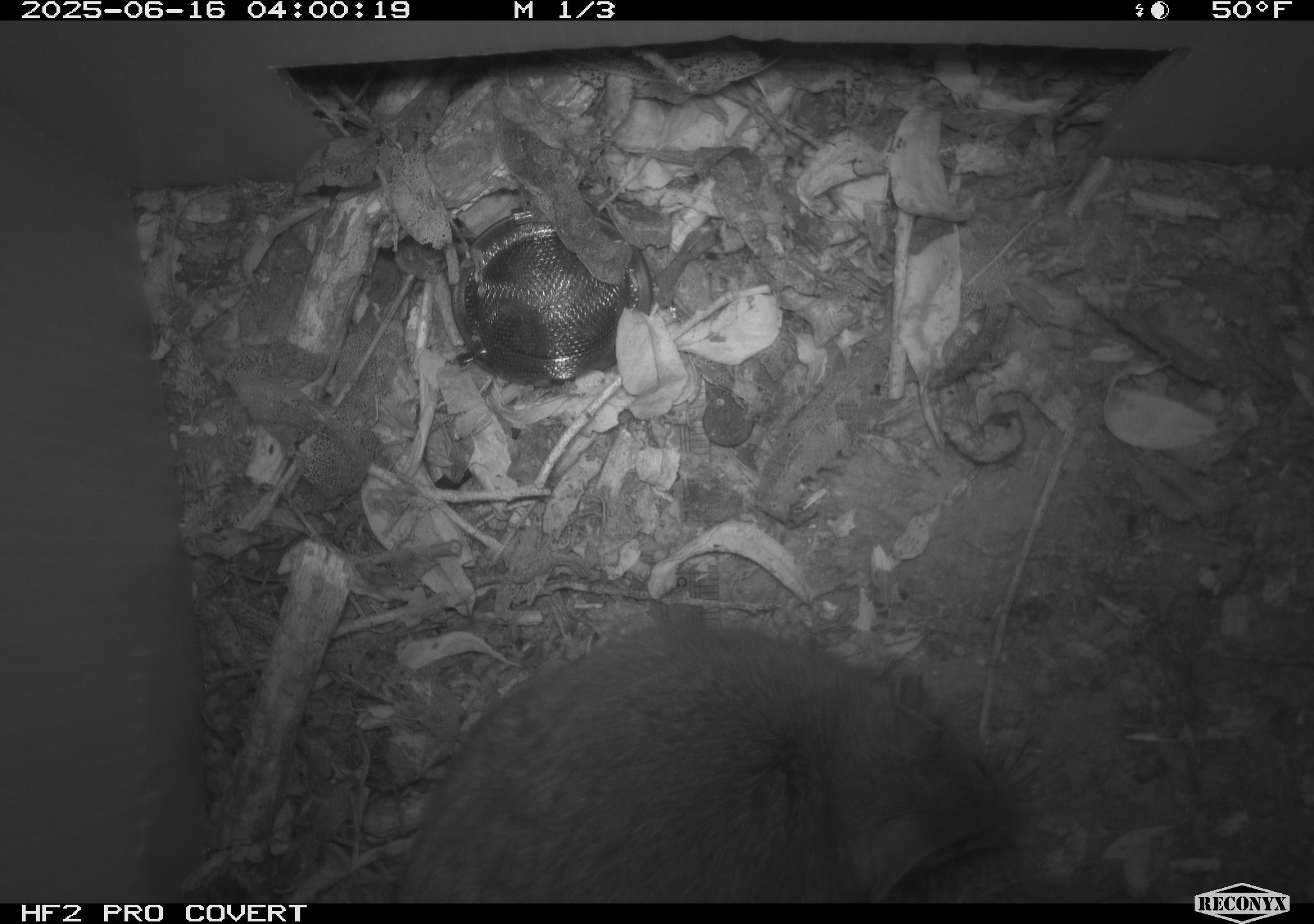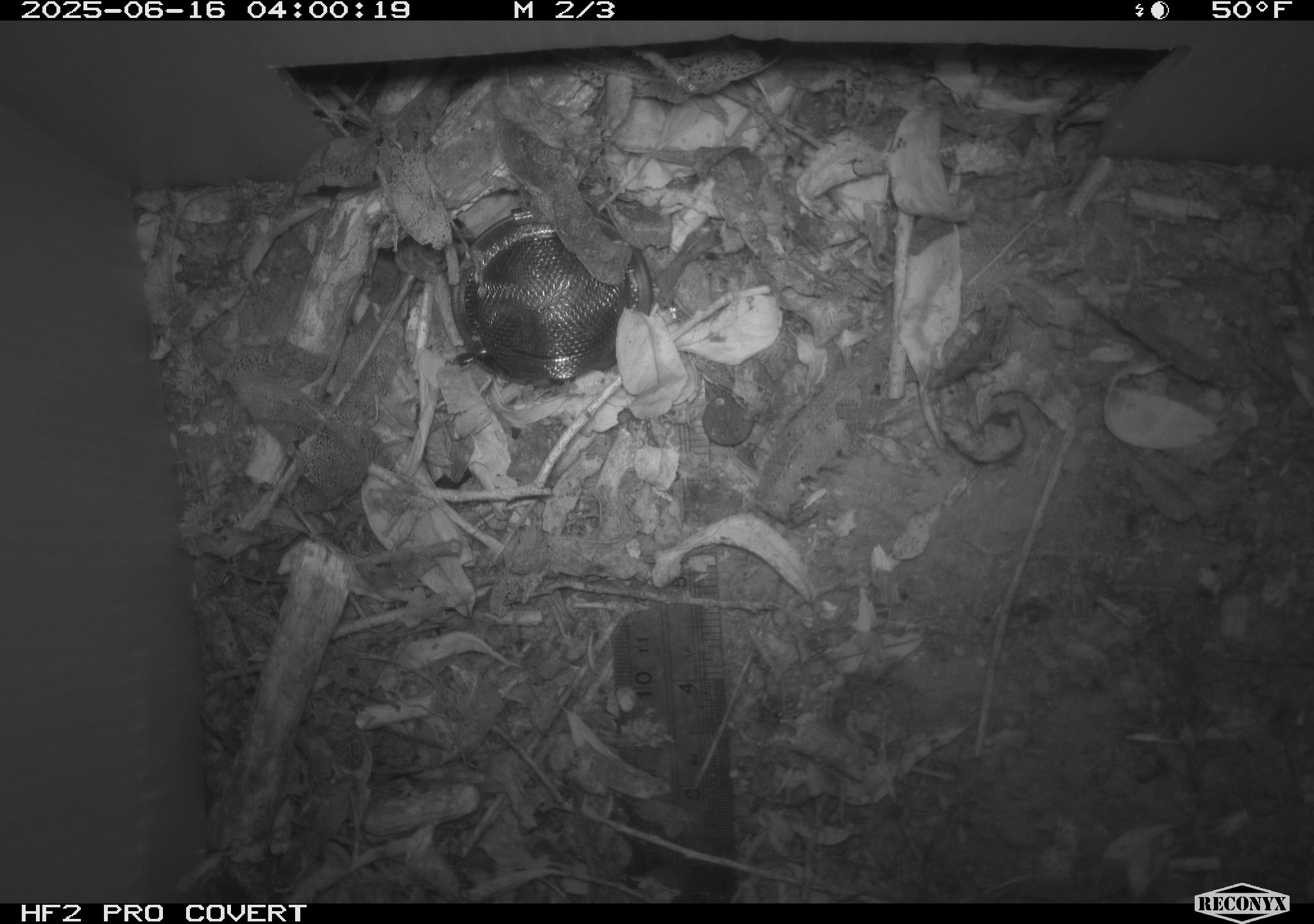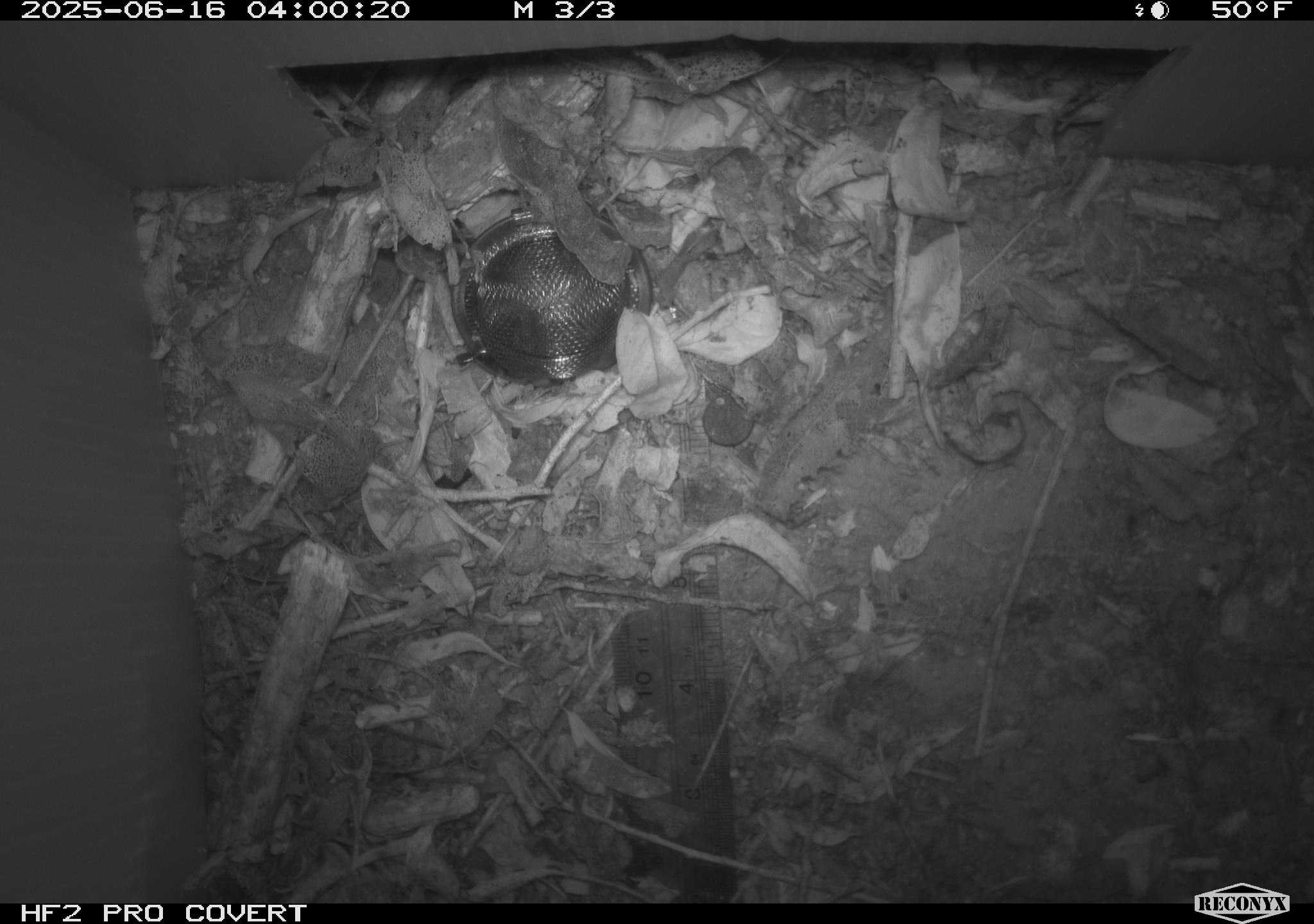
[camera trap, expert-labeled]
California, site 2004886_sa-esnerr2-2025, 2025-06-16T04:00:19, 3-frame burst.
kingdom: Animalia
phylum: Chordata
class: Mammalia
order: Rodentia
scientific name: Rodentia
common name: rodent